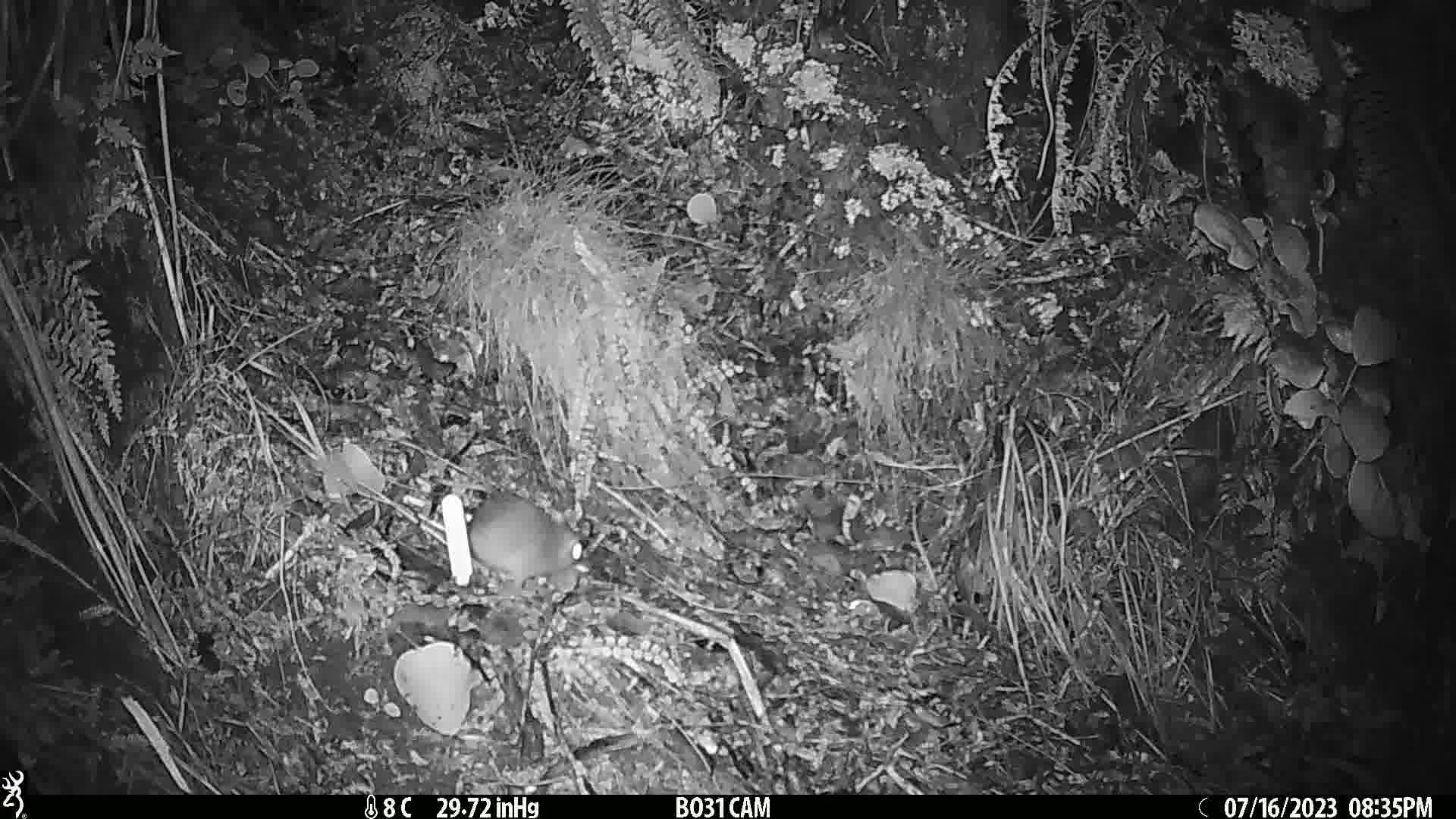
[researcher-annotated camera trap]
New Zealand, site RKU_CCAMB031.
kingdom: Animalia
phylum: Chordata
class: Mammalia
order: Rodentia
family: Muridae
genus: Rattus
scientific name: Rattus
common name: rat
Rat (Rattus).